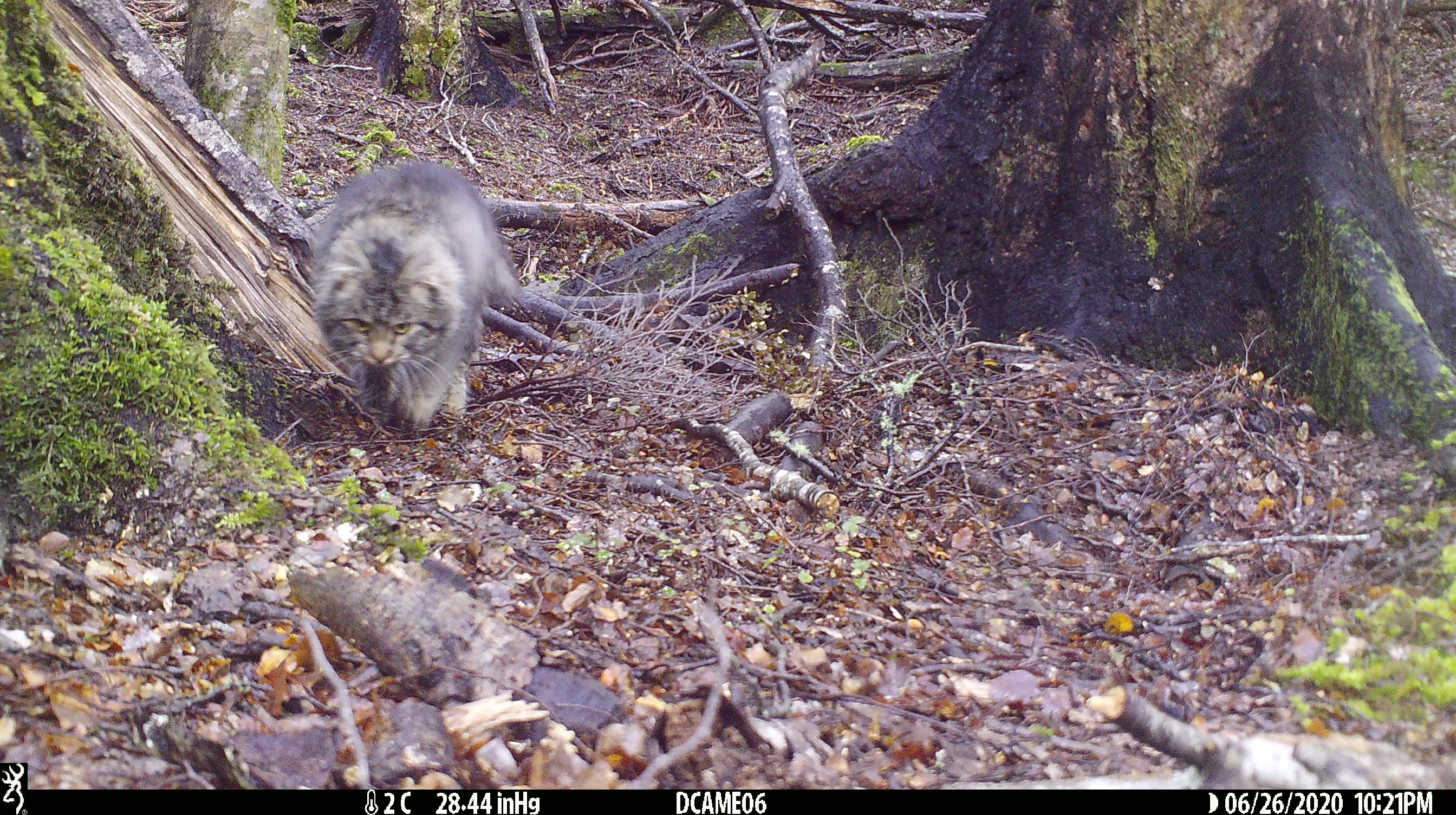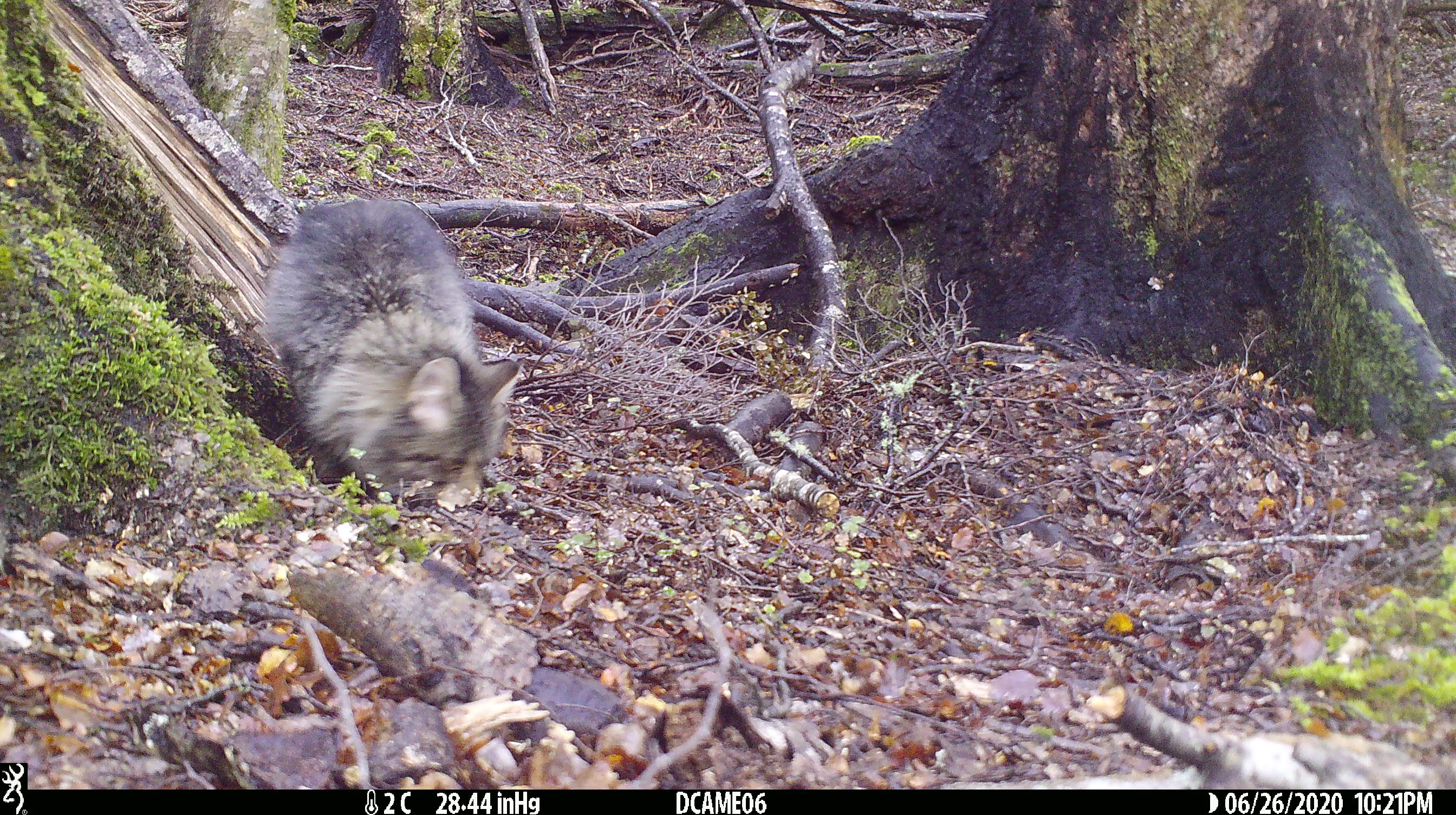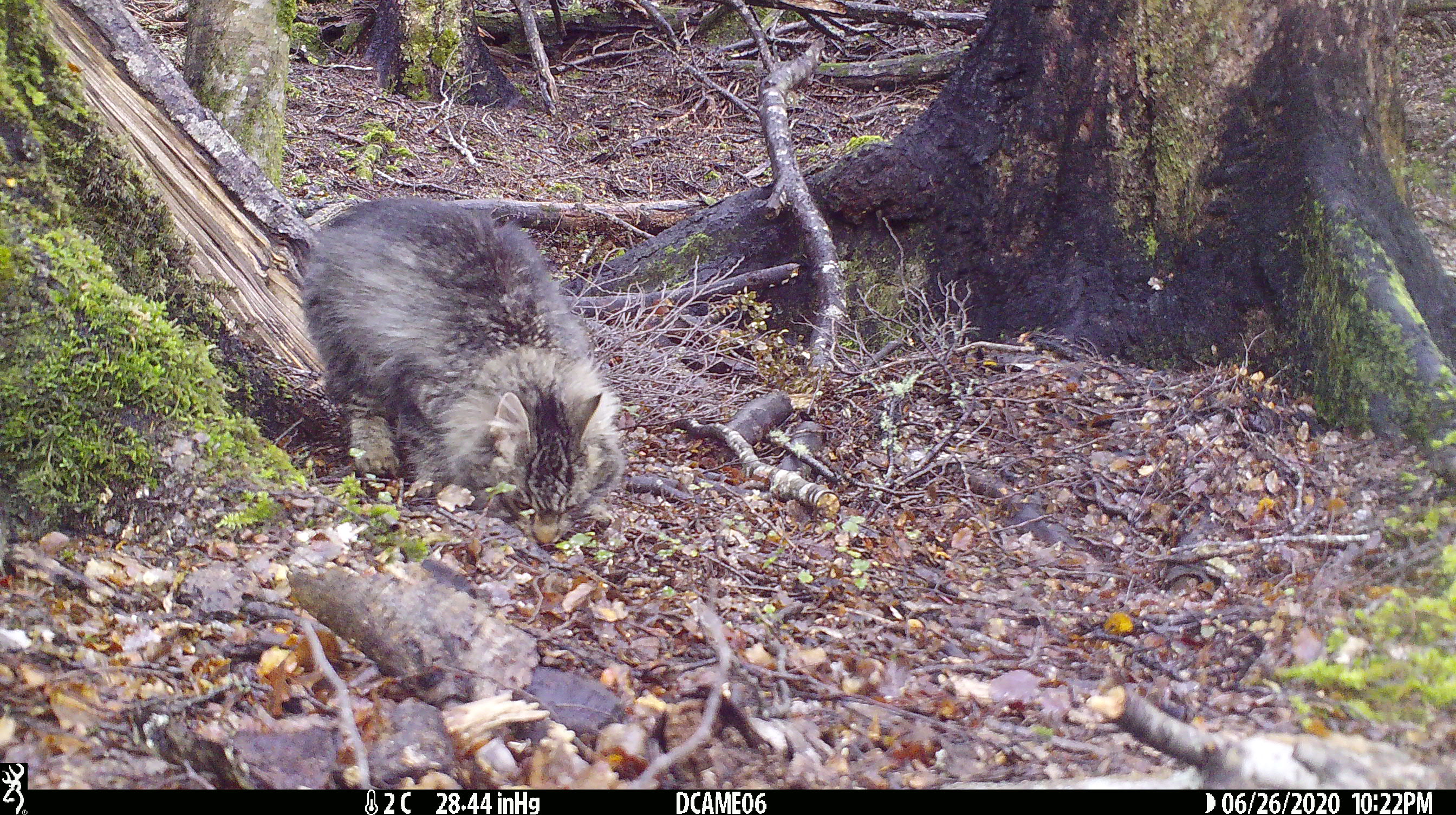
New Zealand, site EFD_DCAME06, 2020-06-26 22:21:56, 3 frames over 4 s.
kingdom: Animalia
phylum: Chordata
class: Mammalia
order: Carnivora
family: Felidae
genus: Felis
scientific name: Felis catus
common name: domestic cat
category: cat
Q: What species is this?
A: Cat (domestic cat) (Felis catus).